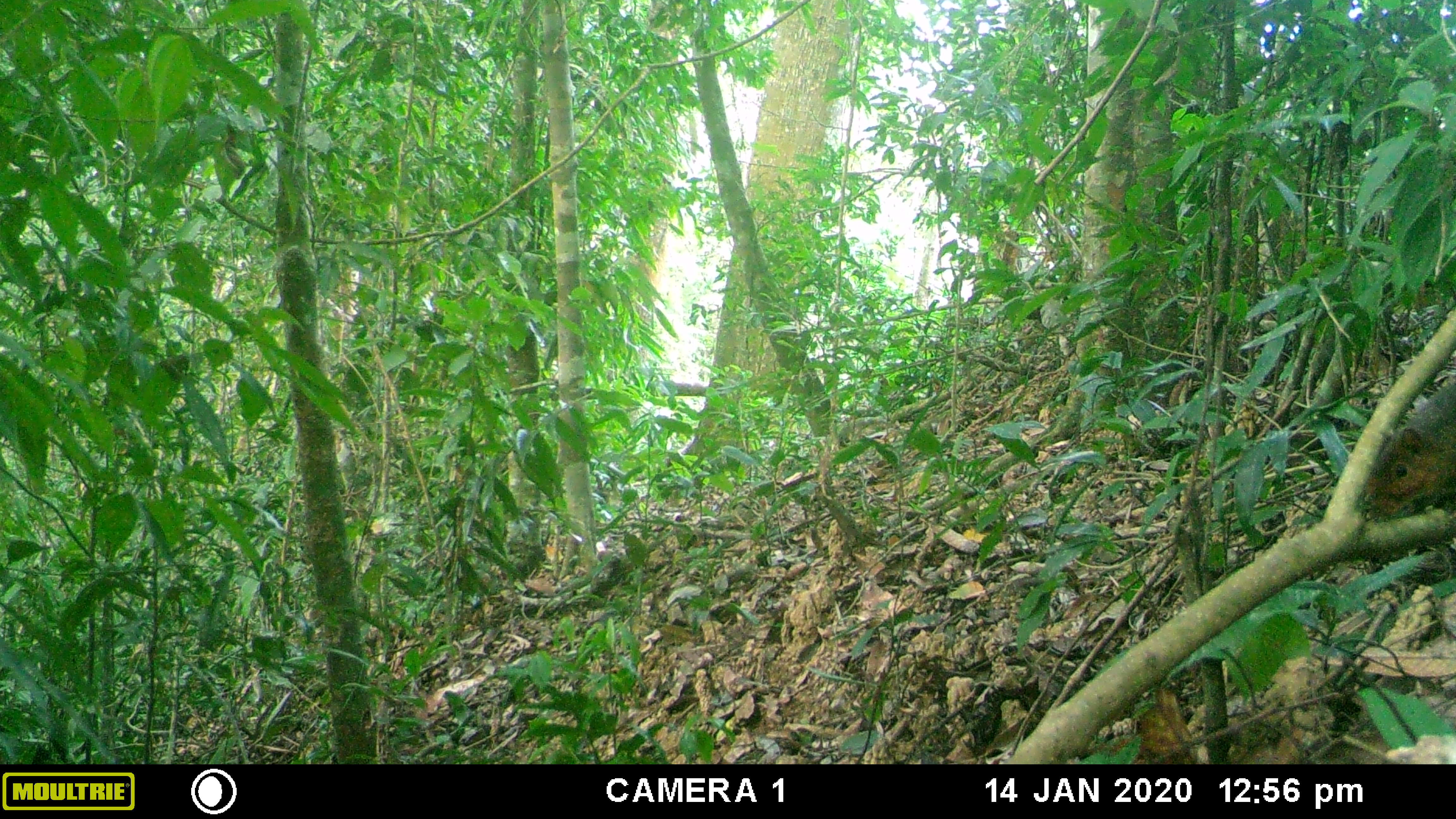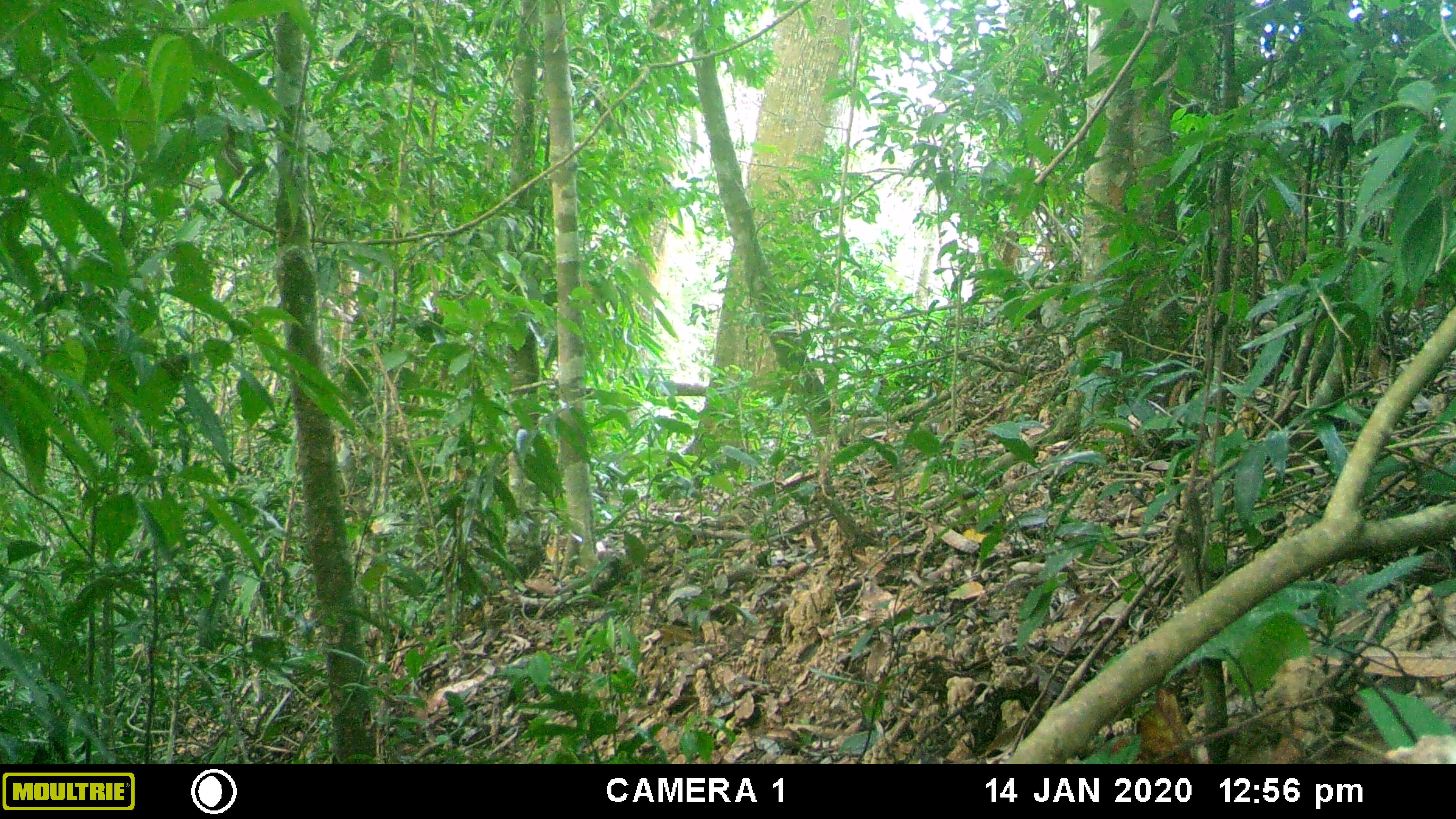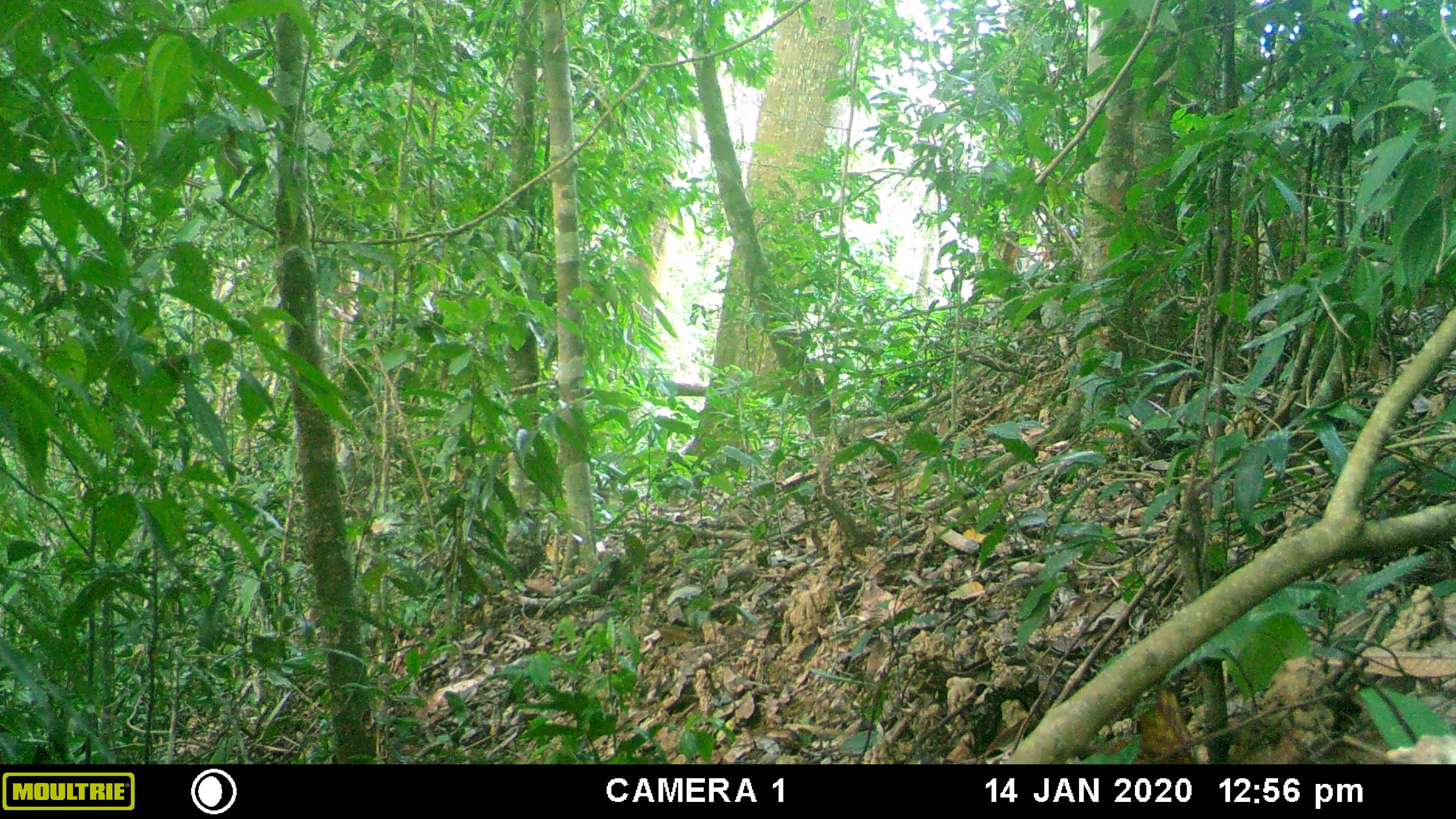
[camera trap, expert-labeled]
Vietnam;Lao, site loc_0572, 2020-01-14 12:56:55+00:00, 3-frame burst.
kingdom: Animalia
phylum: Chordata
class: Mammalia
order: Rodentia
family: Sciuridae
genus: Dremomys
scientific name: Dremomys rufigenis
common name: red-cheeked squirrel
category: red cheeked squirrel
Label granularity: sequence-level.